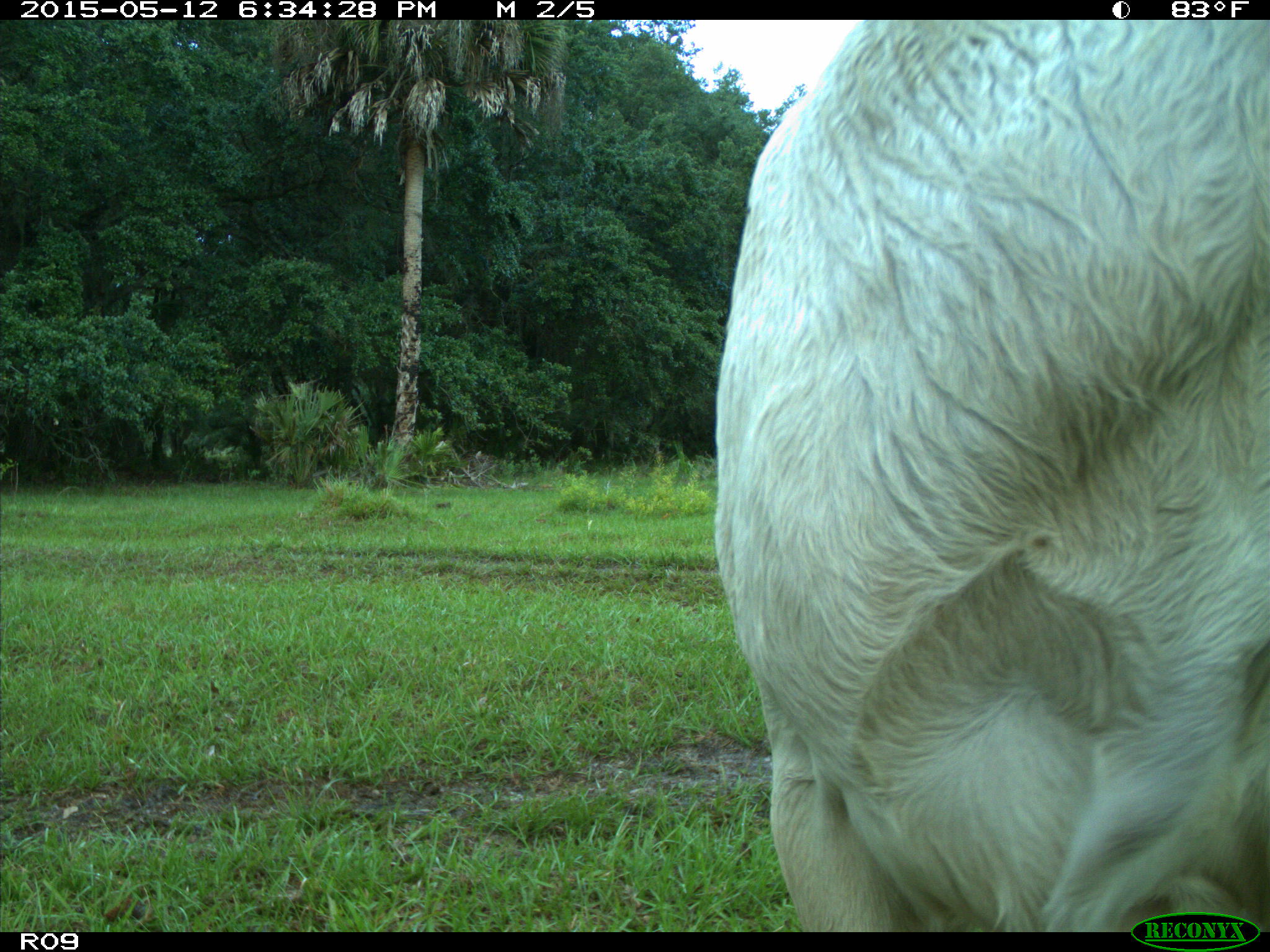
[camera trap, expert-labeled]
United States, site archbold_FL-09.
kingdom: Animalia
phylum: Chordata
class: Mammalia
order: Artiodactyla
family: Bovidae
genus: Bos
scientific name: Bos taurus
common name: domestic cow